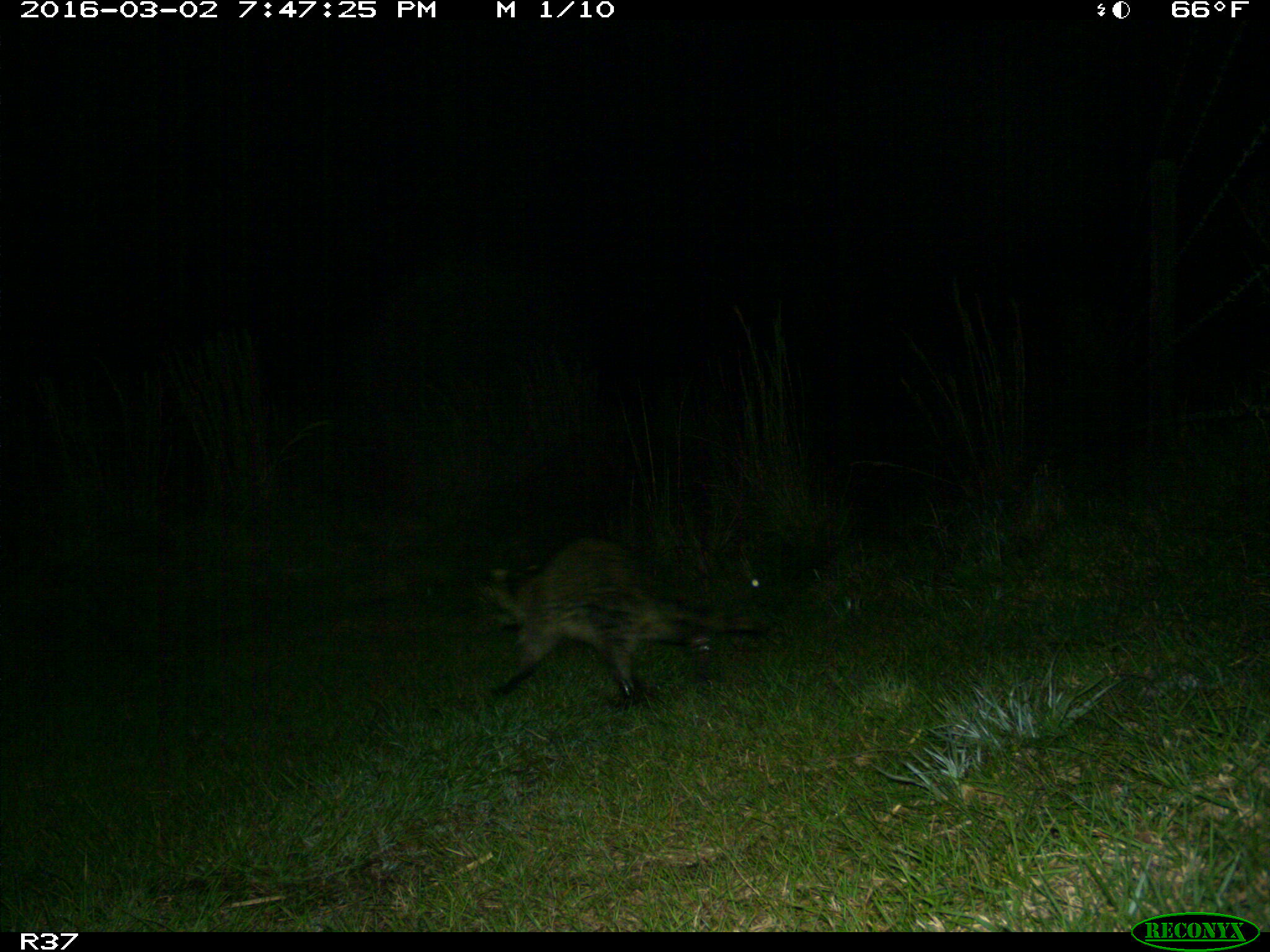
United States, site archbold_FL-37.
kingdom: Animalia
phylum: Chordata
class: Mammalia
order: Carnivora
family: Procyonidae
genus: Procyon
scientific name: Procyon lotor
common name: common raccoon